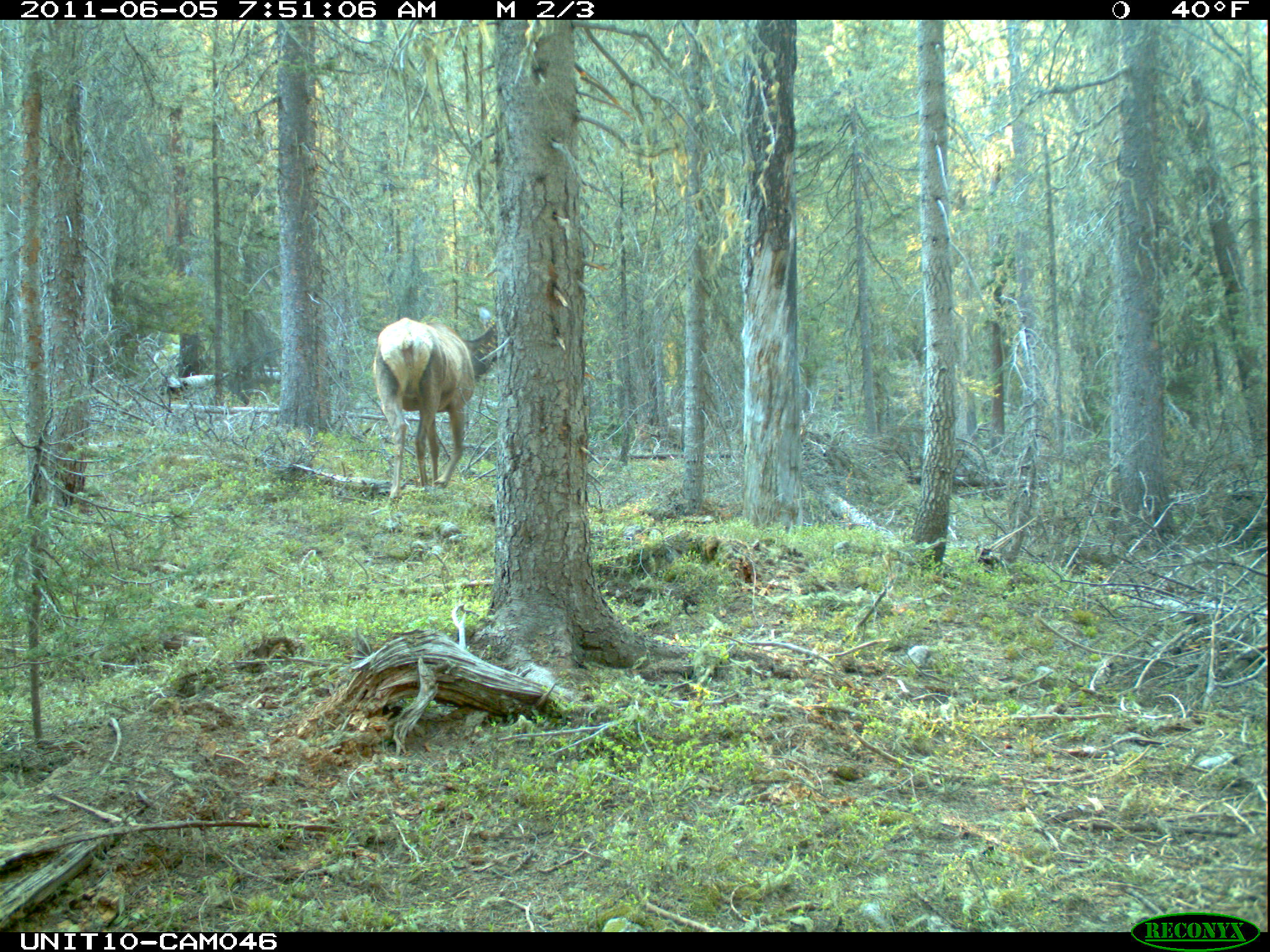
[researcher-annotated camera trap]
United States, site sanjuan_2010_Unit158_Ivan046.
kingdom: Animalia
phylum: Chordata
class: Mammalia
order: Artiodactyla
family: Cervidae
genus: Cervus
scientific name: Cervus elaphus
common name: red deer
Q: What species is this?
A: Cervus elaphus (red deer).